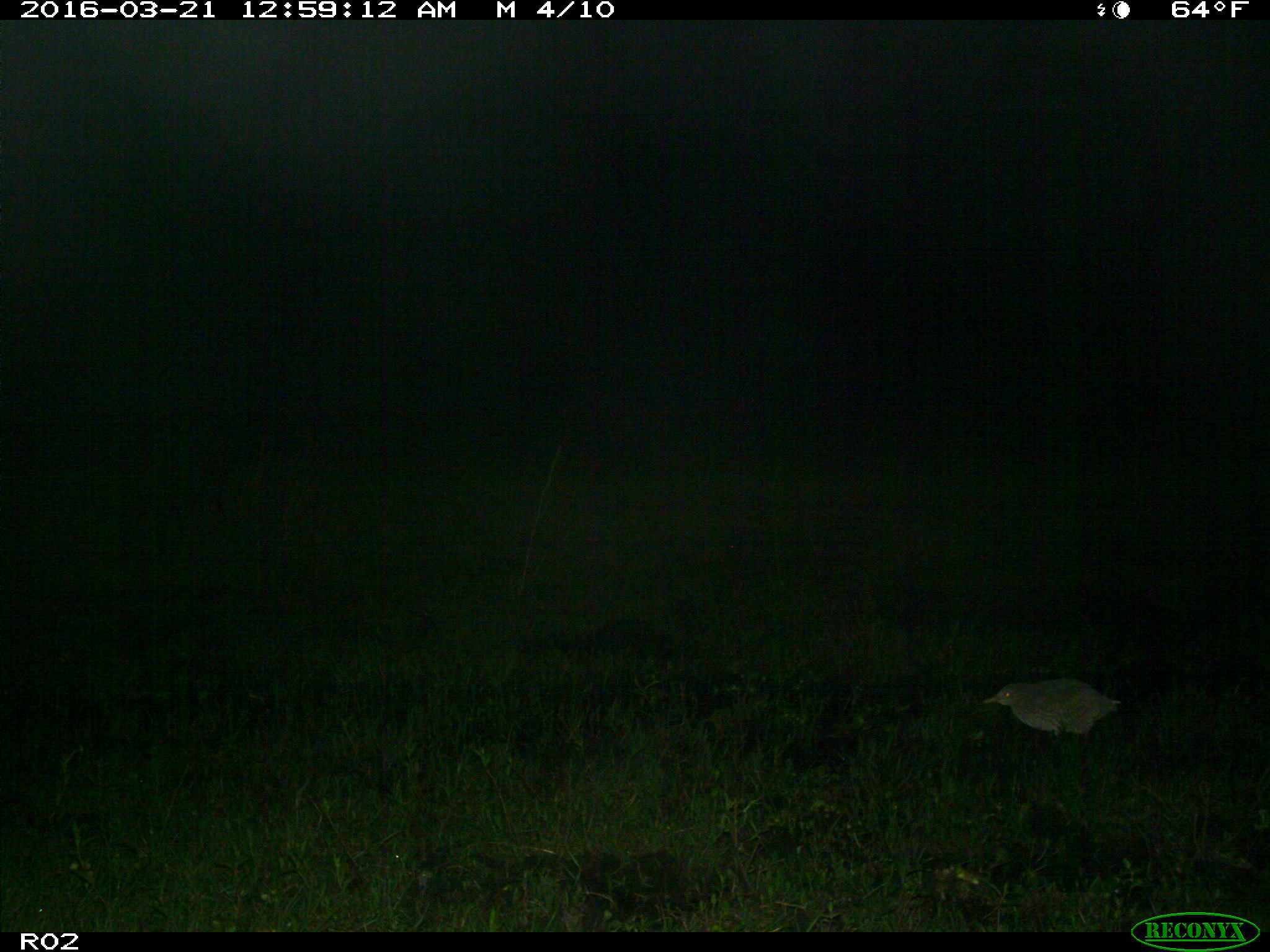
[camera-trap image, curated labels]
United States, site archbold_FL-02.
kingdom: Animalia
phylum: Chordata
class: Aves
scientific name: Aves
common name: birds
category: unidentified bird